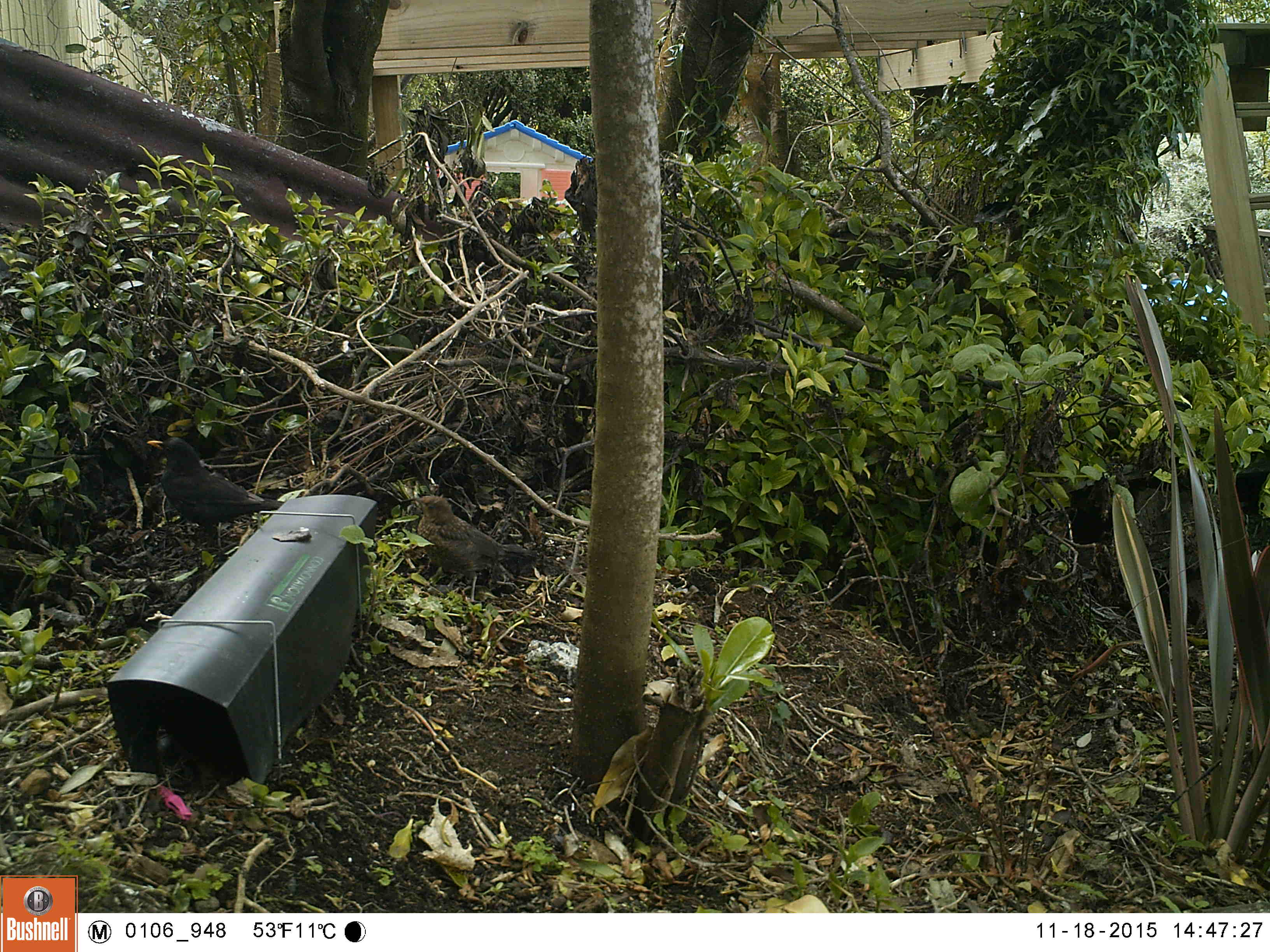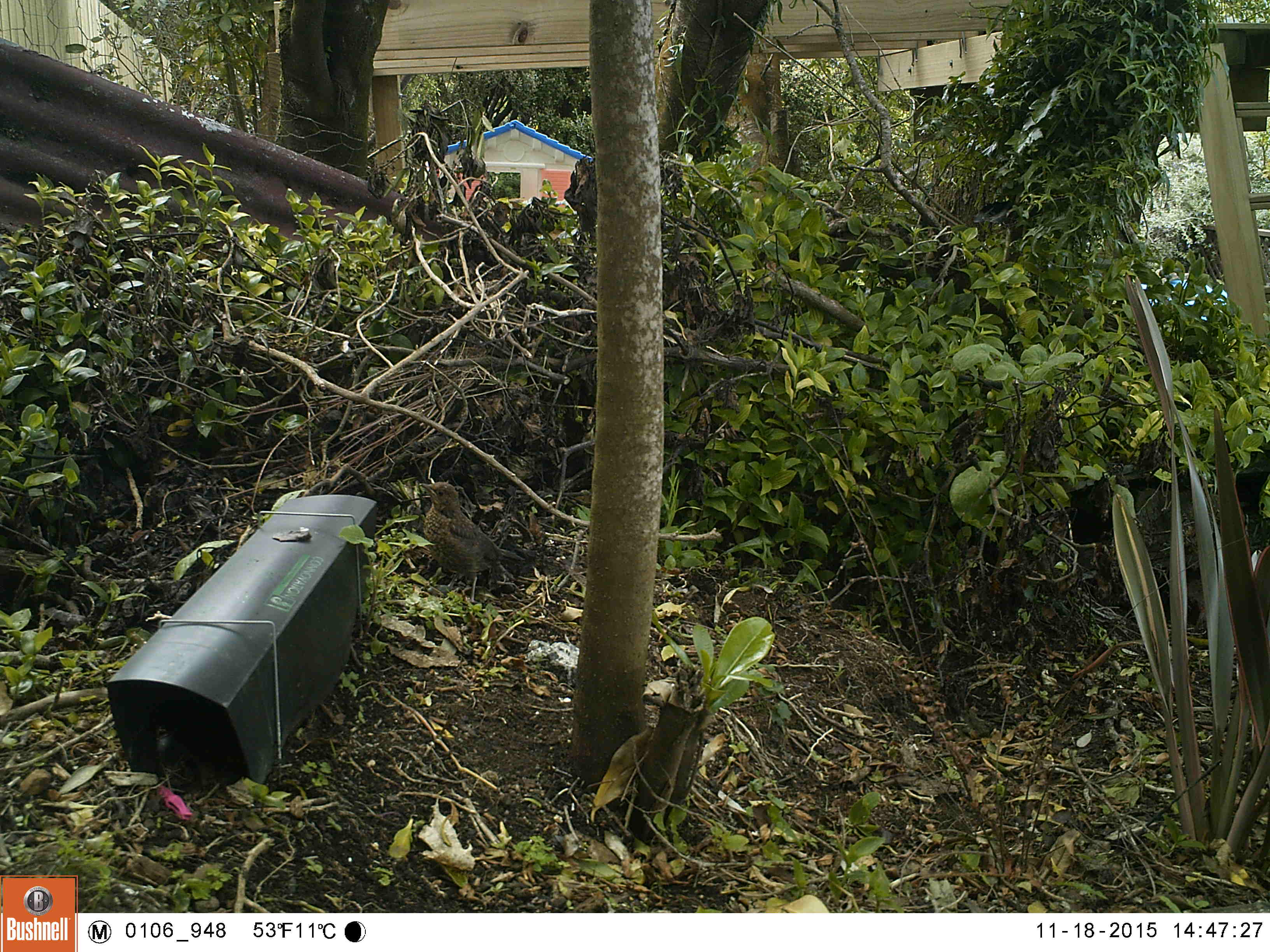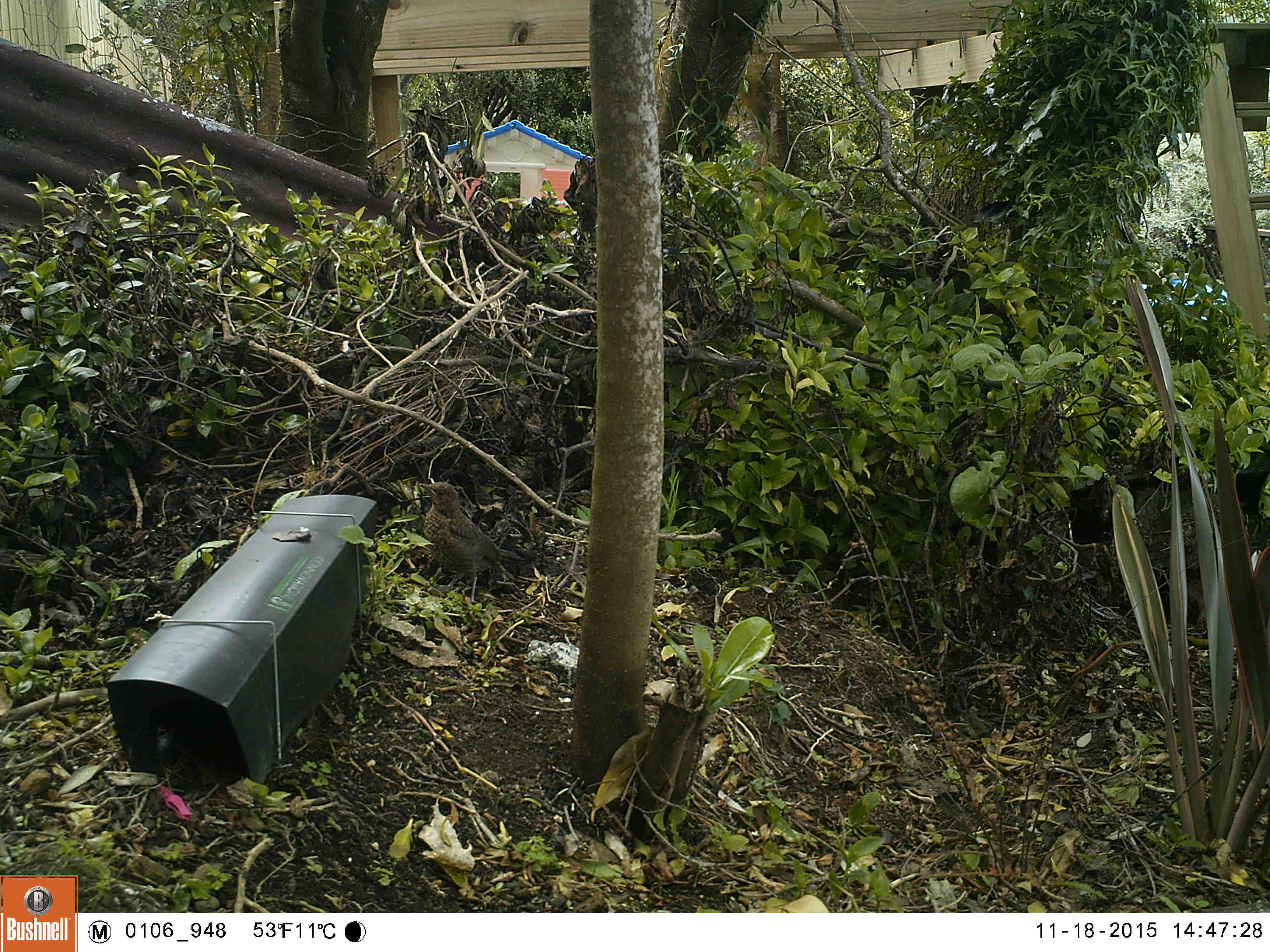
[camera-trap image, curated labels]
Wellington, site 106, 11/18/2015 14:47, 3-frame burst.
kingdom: Animalia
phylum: Chordata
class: Aves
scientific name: Aves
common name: bird